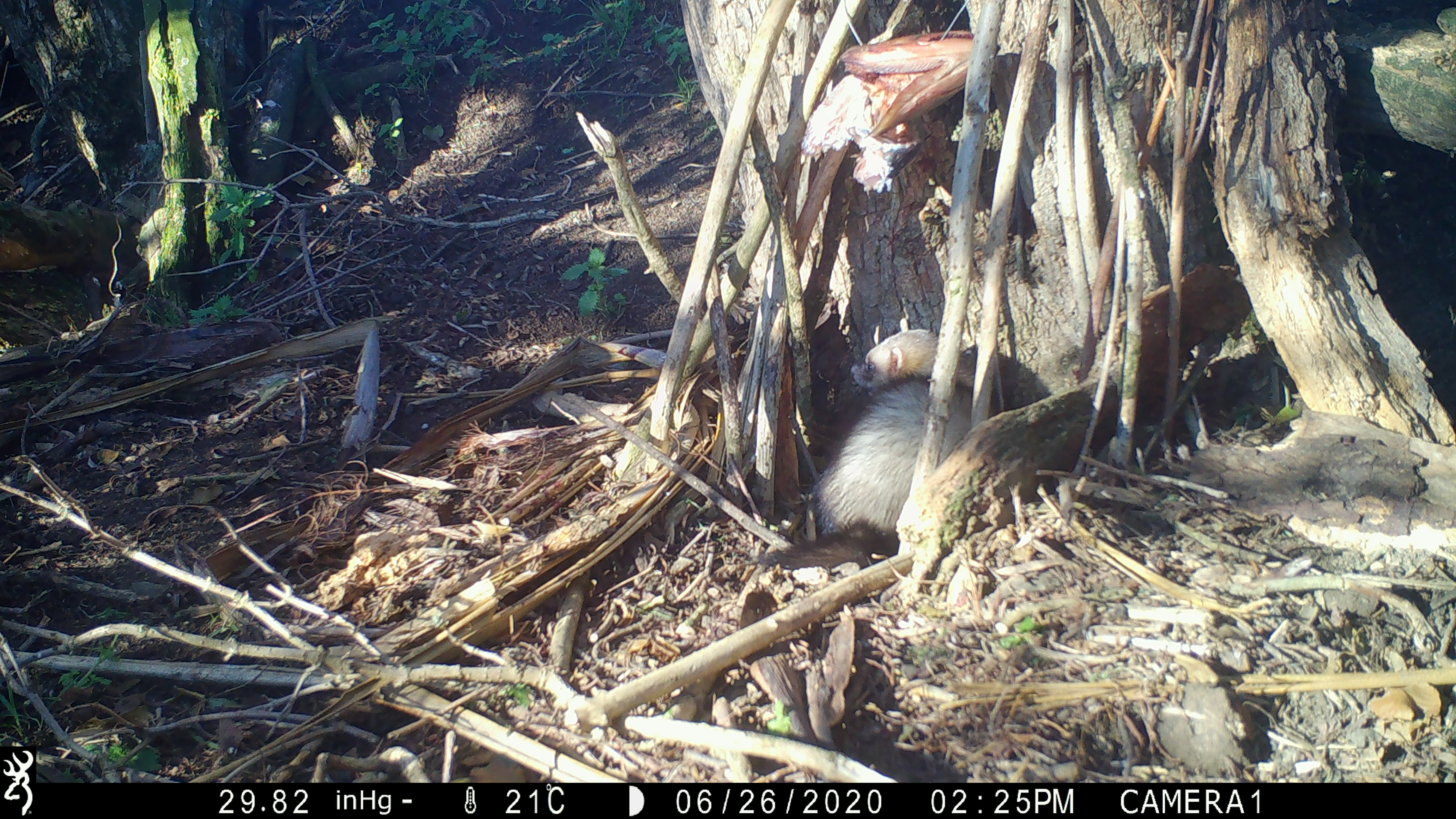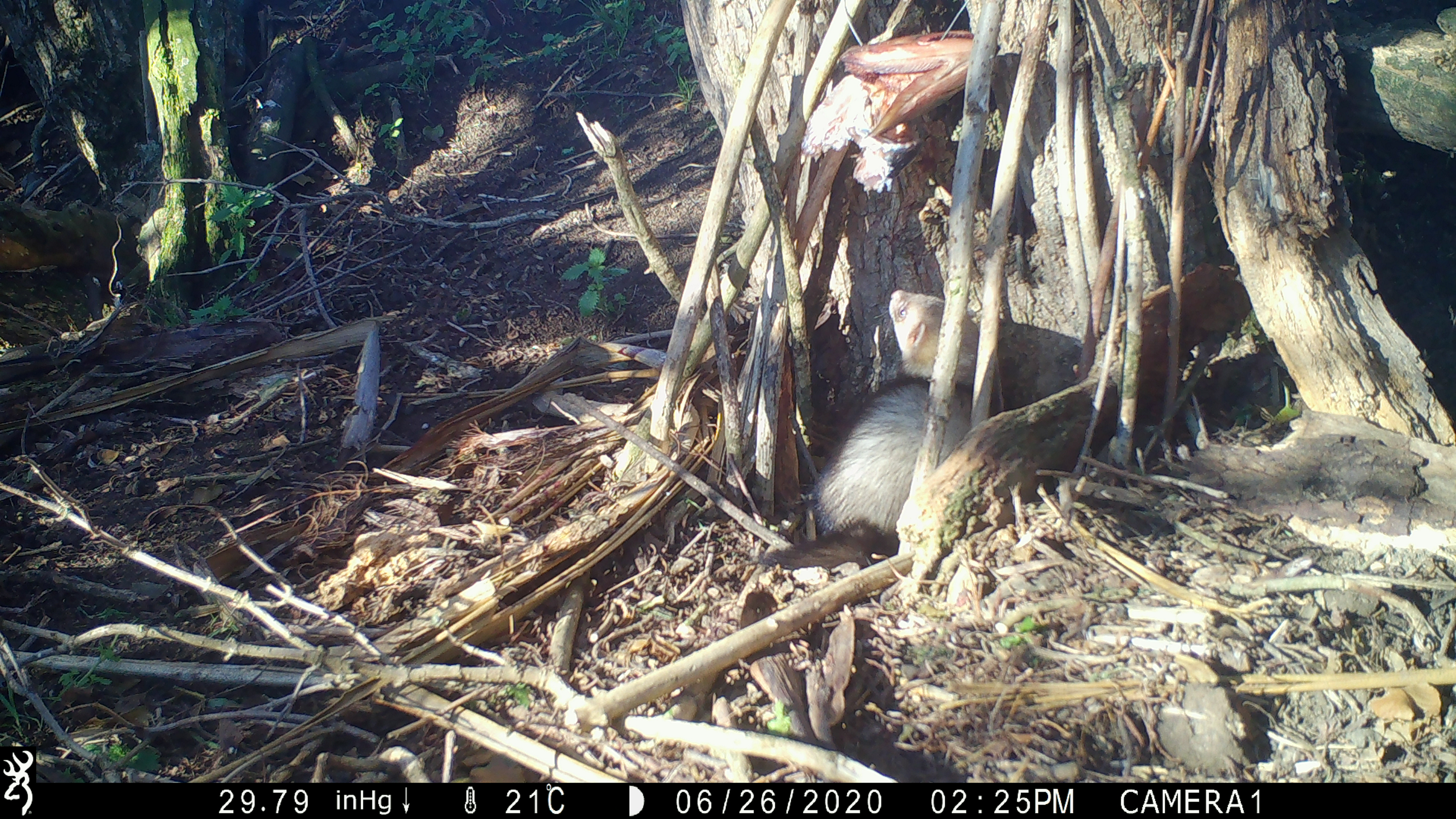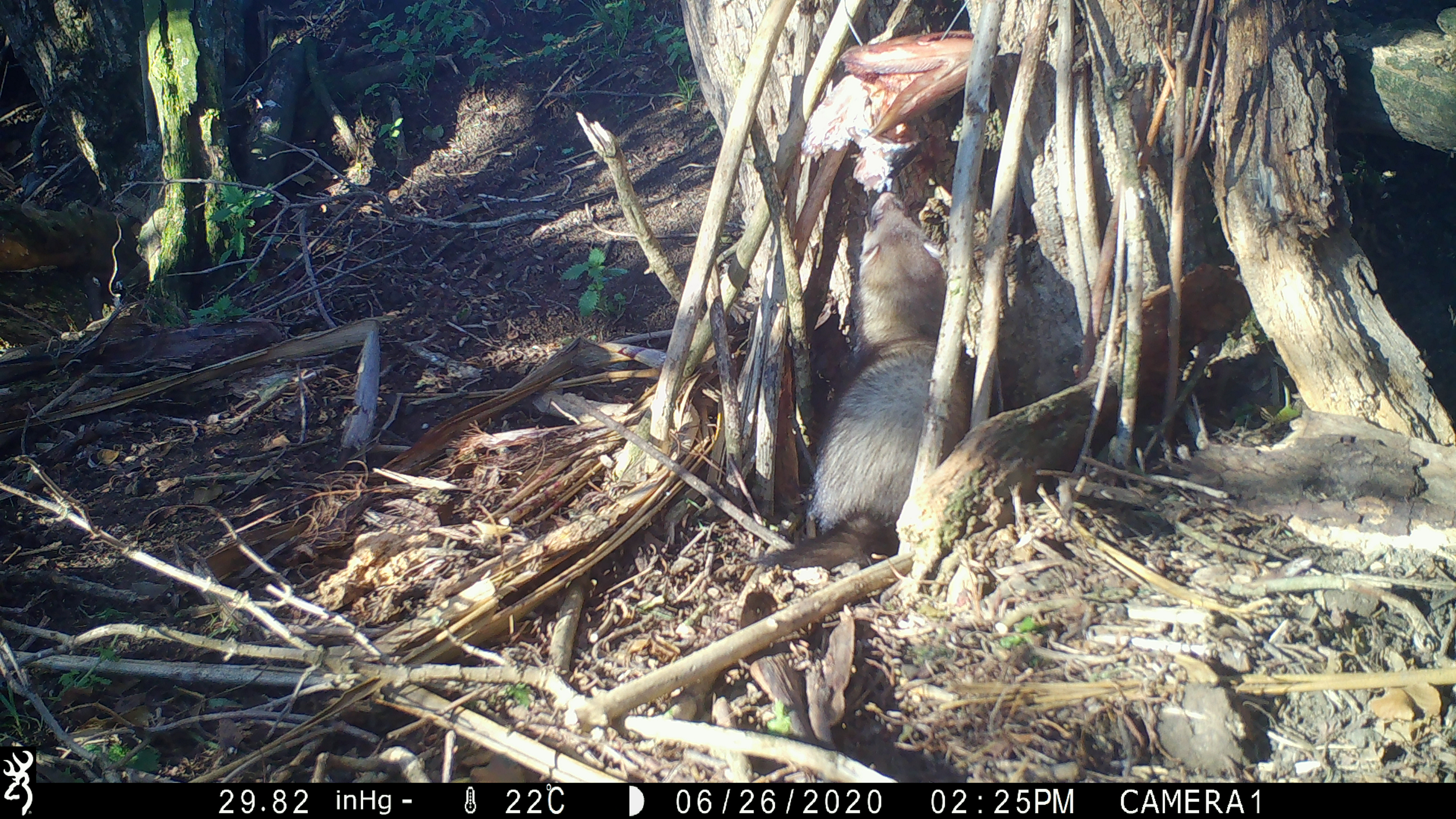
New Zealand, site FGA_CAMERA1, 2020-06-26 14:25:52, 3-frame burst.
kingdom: Animalia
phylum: Chordata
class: Mammalia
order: Carnivora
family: Mustelidae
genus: Mustela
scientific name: Mustela furo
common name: ferret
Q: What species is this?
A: Ferret (Mustela furo).